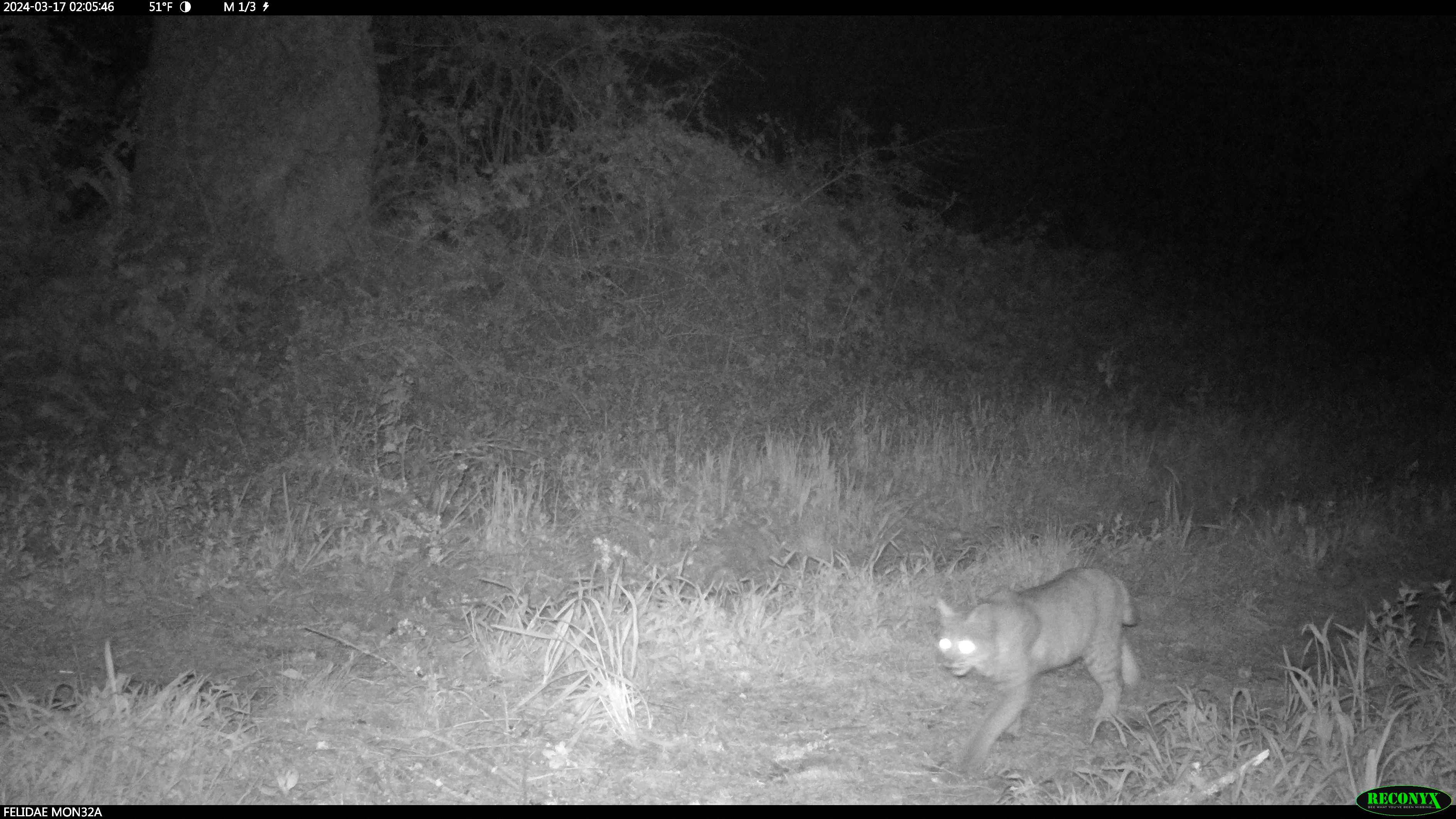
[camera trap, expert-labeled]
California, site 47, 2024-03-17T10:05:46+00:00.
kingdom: Animalia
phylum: Chordata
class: Mammalia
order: Carnivora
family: Felidae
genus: Lynx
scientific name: Lynx rufus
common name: bobcat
Bobcat (Lynx rufus).